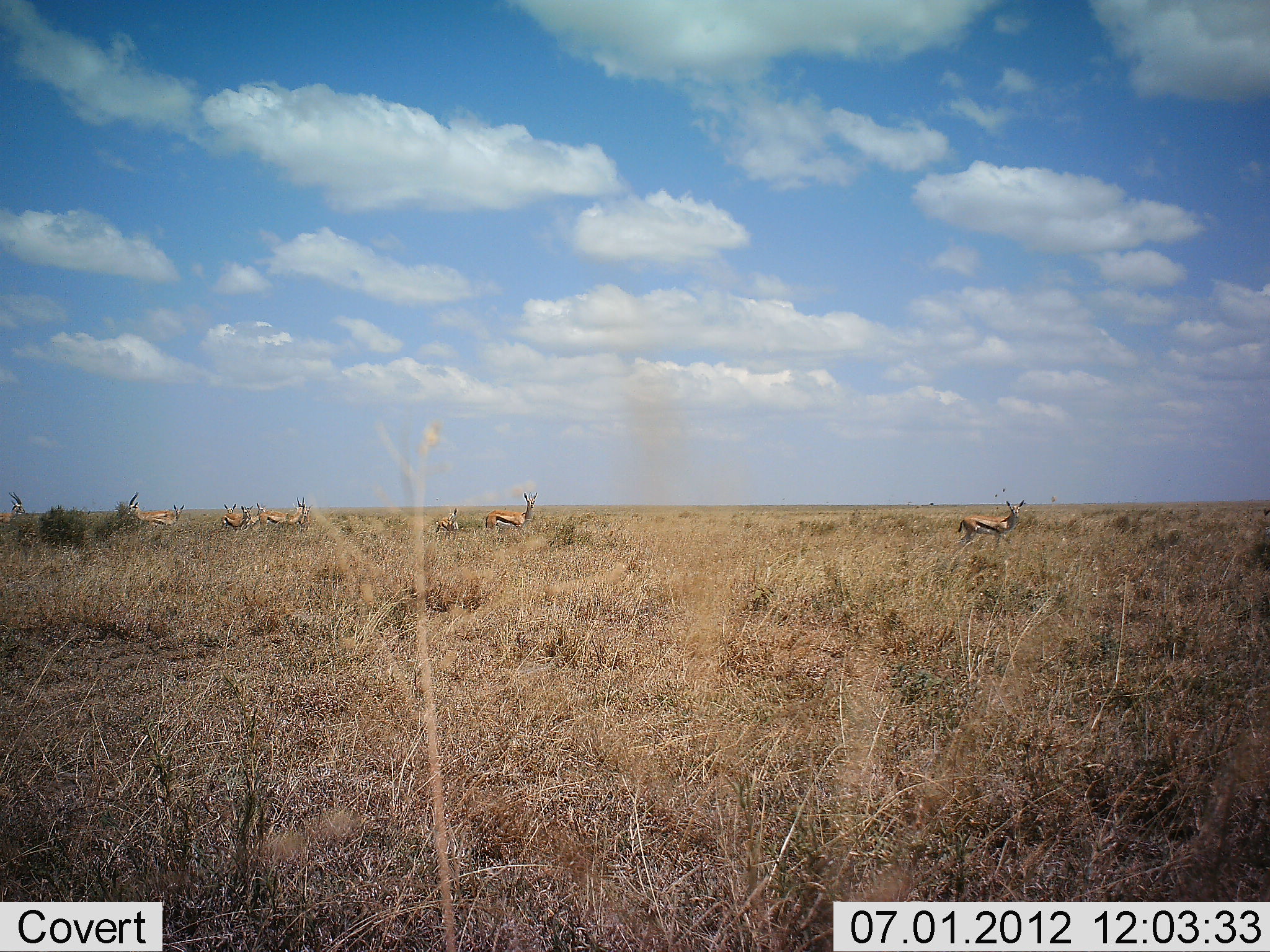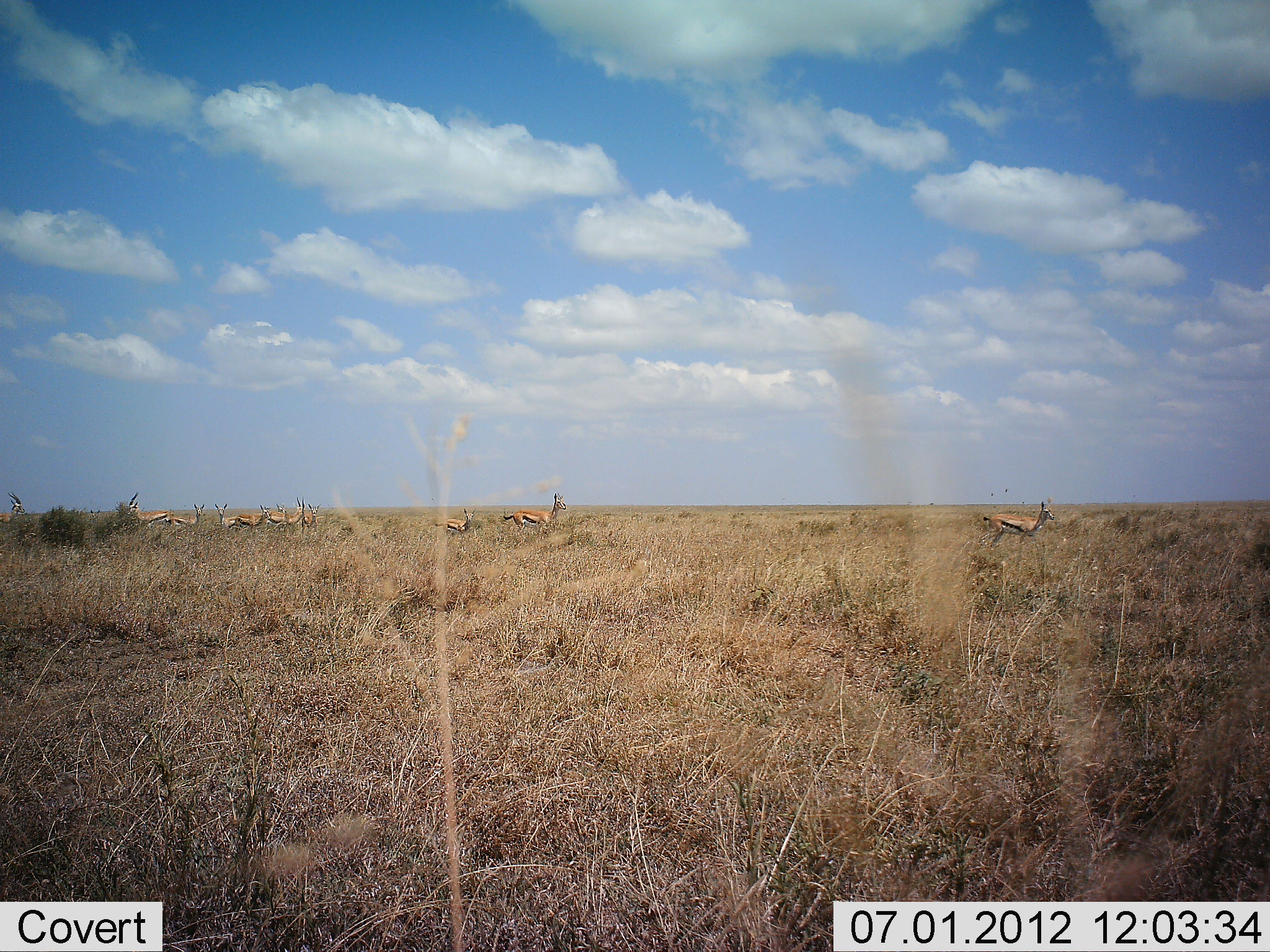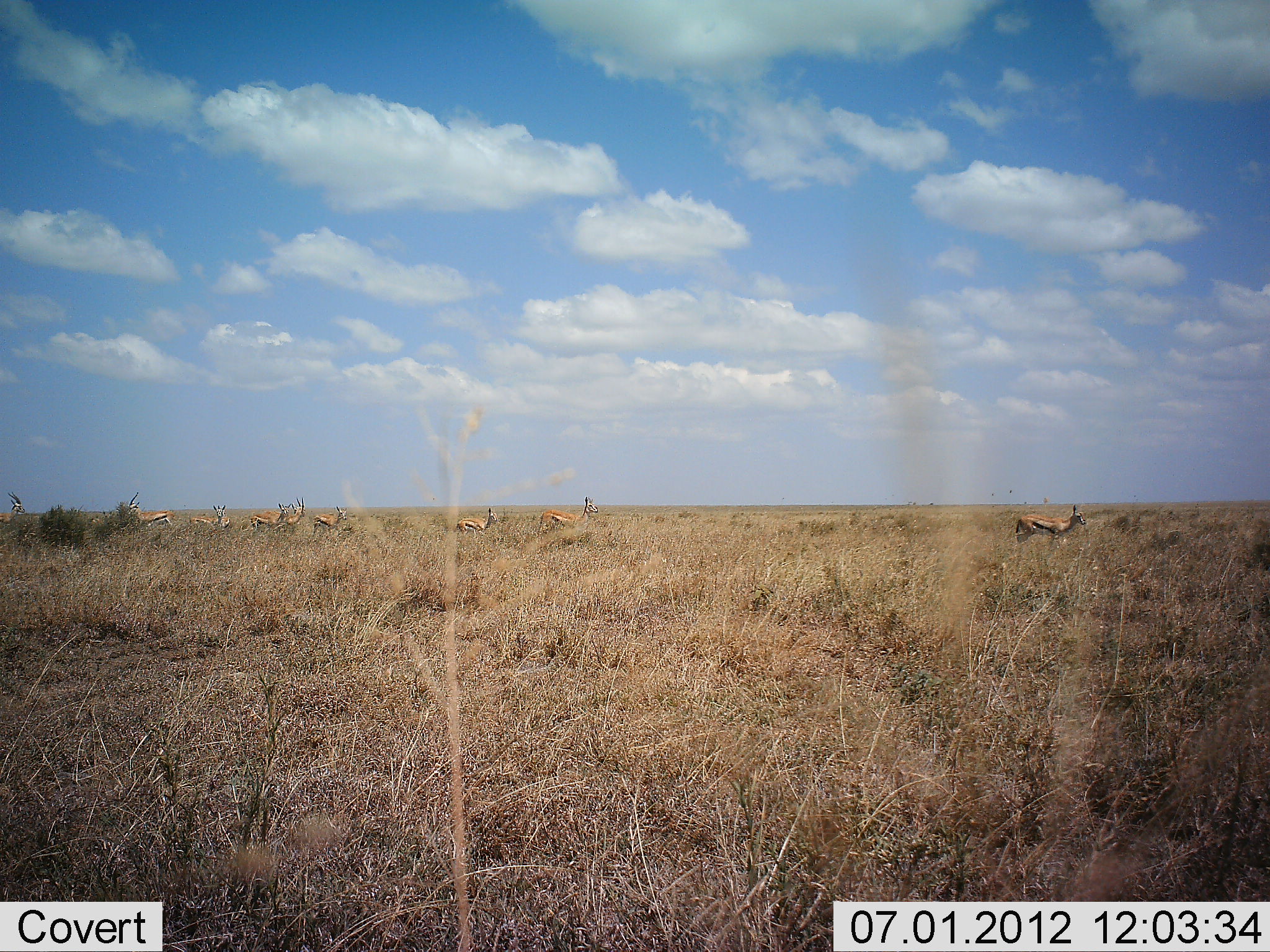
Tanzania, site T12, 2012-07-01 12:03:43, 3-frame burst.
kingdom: Animalia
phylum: Chordata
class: Mammalia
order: Artiodactyla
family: Bovidae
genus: Eudorcas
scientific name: Eudorcas thomsonii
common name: thomson's gazelle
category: gazellethomsons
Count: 11-50.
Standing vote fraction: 30%.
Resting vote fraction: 0%.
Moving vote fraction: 100%.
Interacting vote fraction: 0%.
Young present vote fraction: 0%.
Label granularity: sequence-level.